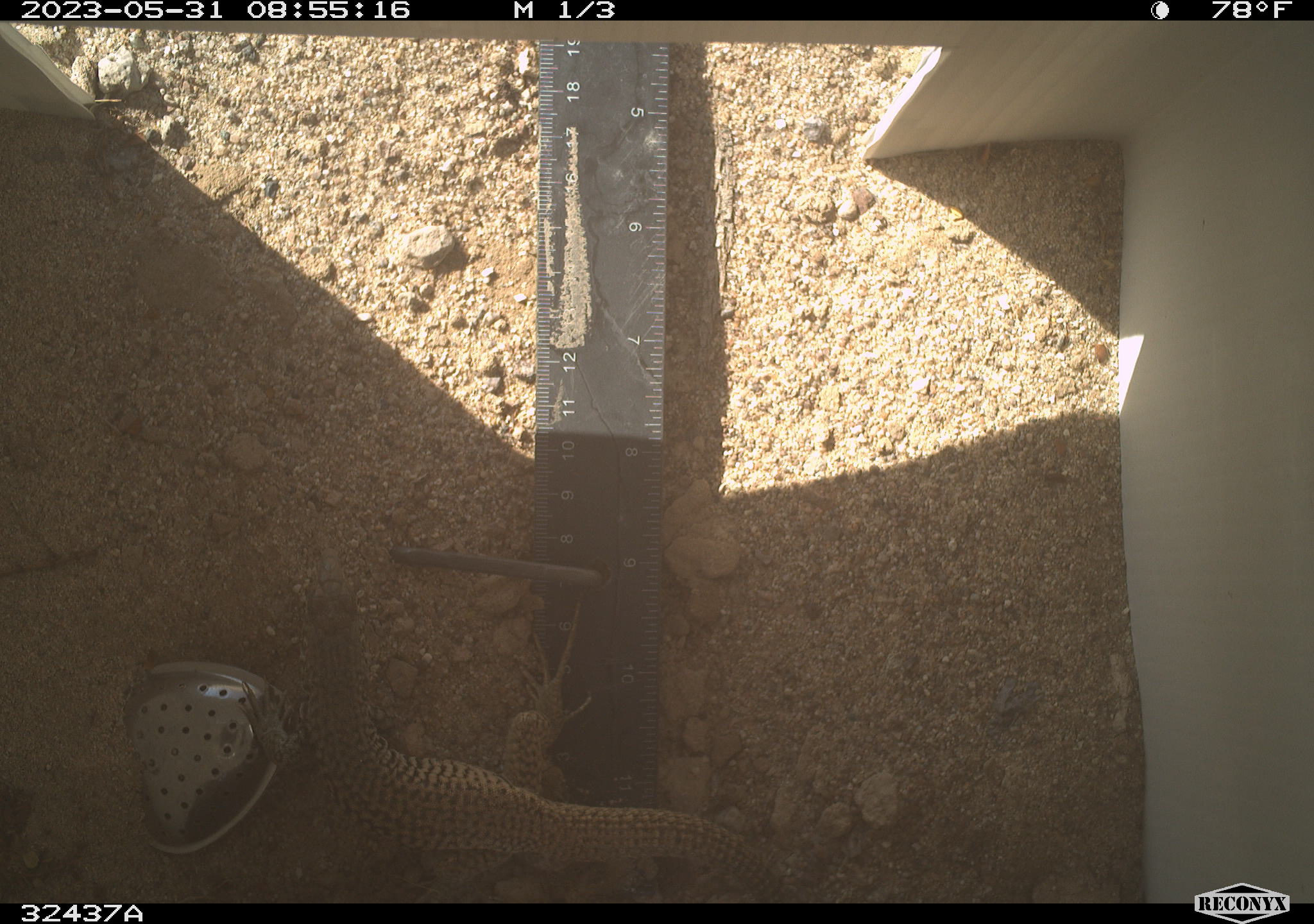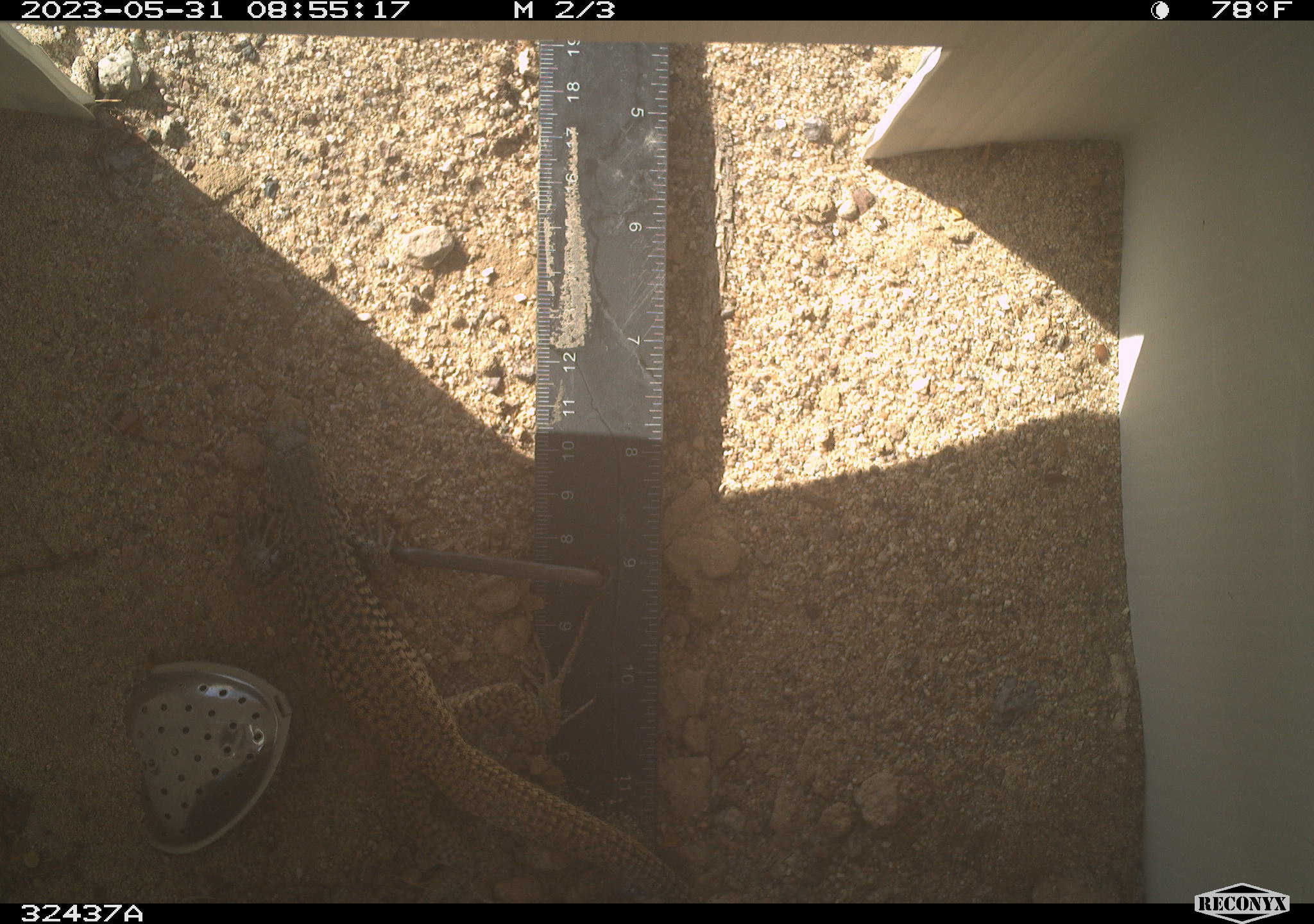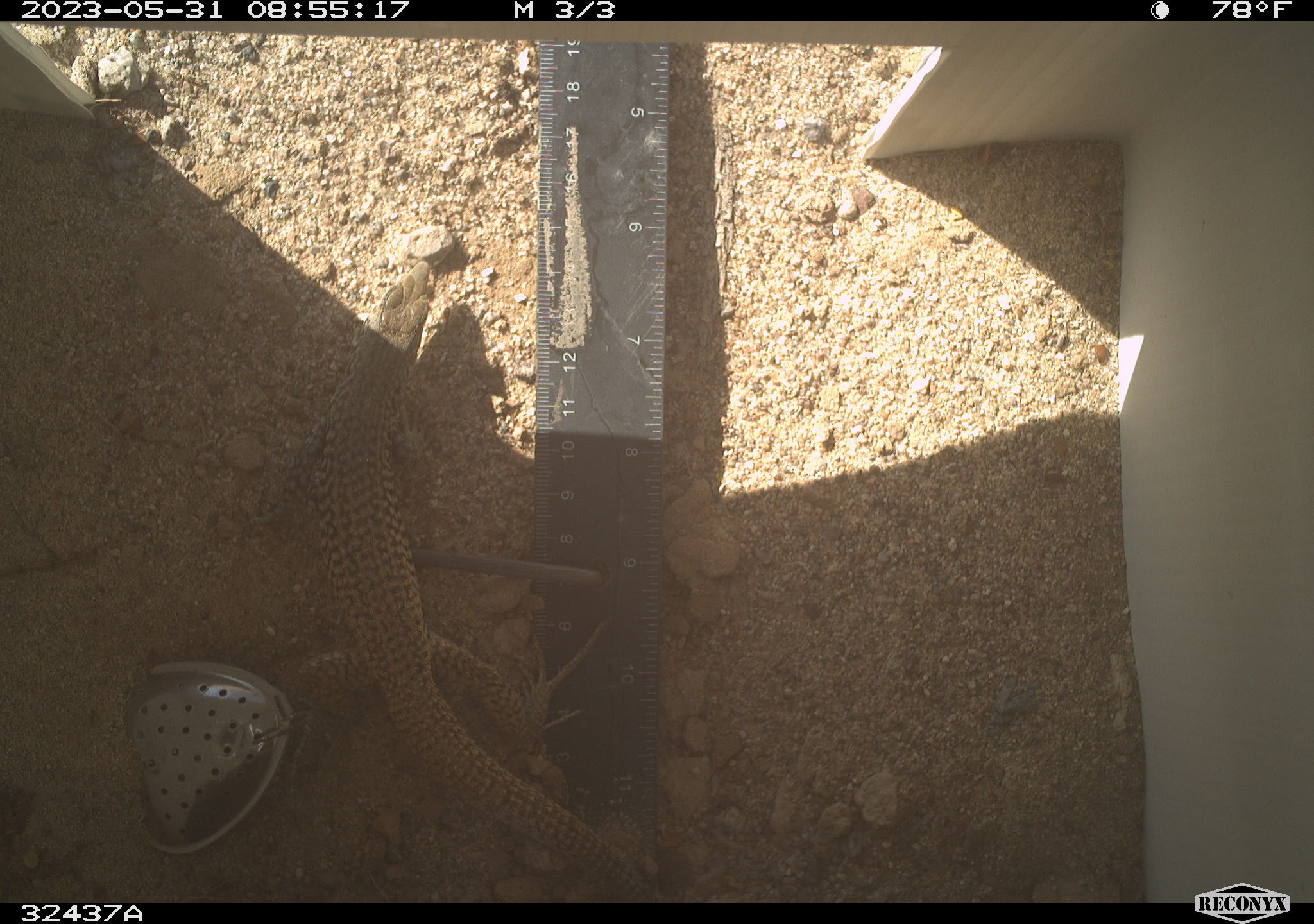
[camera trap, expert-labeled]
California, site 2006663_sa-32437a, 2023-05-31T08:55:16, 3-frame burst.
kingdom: Animalia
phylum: Chordata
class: Reptilia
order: Squamata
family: Teiidae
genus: Aspidoscelis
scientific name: Aspidoscelis tigris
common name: western whiptail